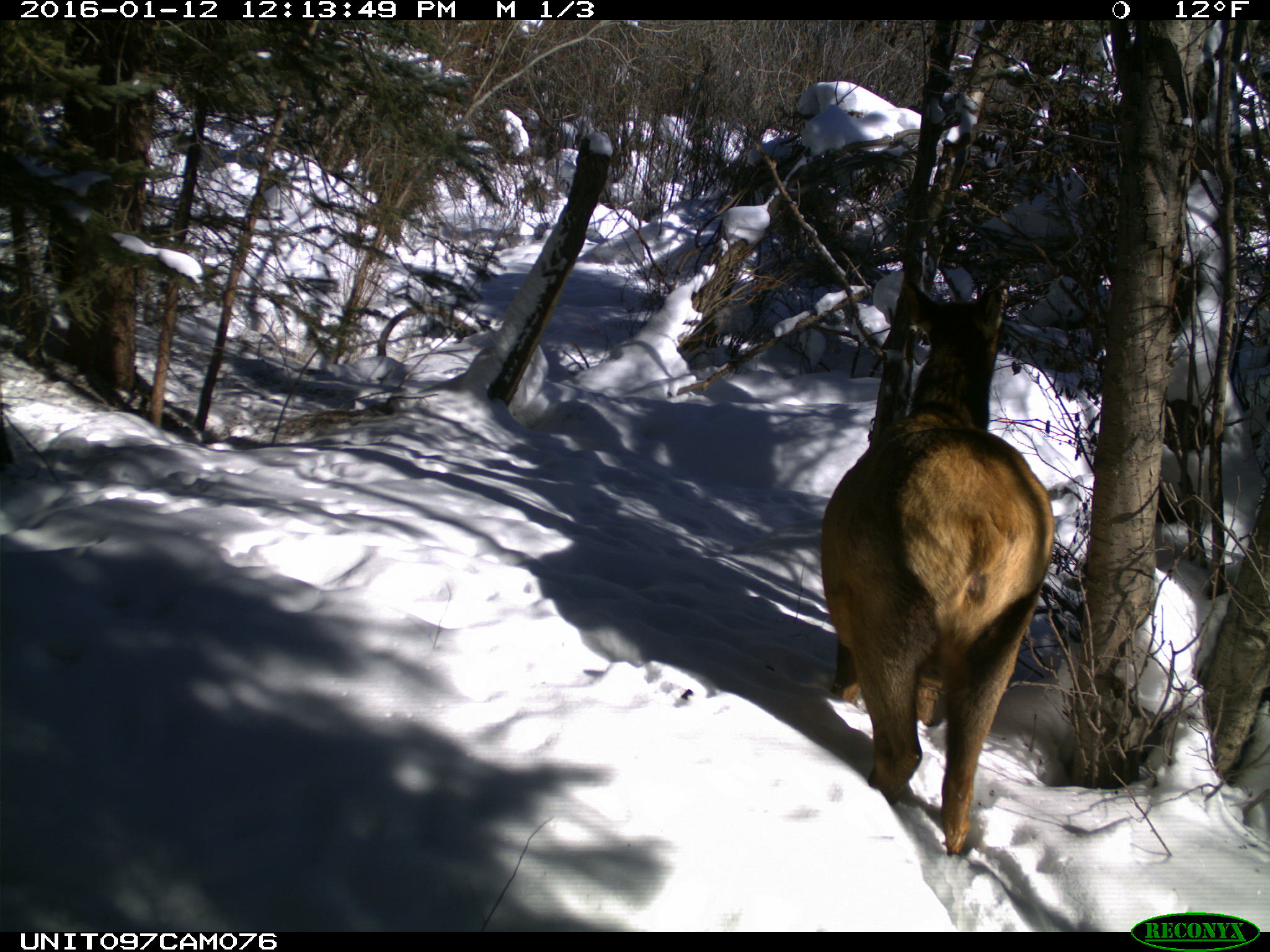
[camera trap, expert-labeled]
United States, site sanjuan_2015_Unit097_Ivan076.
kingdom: Animalia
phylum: Chordata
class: Mammalia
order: Artiodactyla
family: Cervidae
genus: Cervus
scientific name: Cervus elaphus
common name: red deer